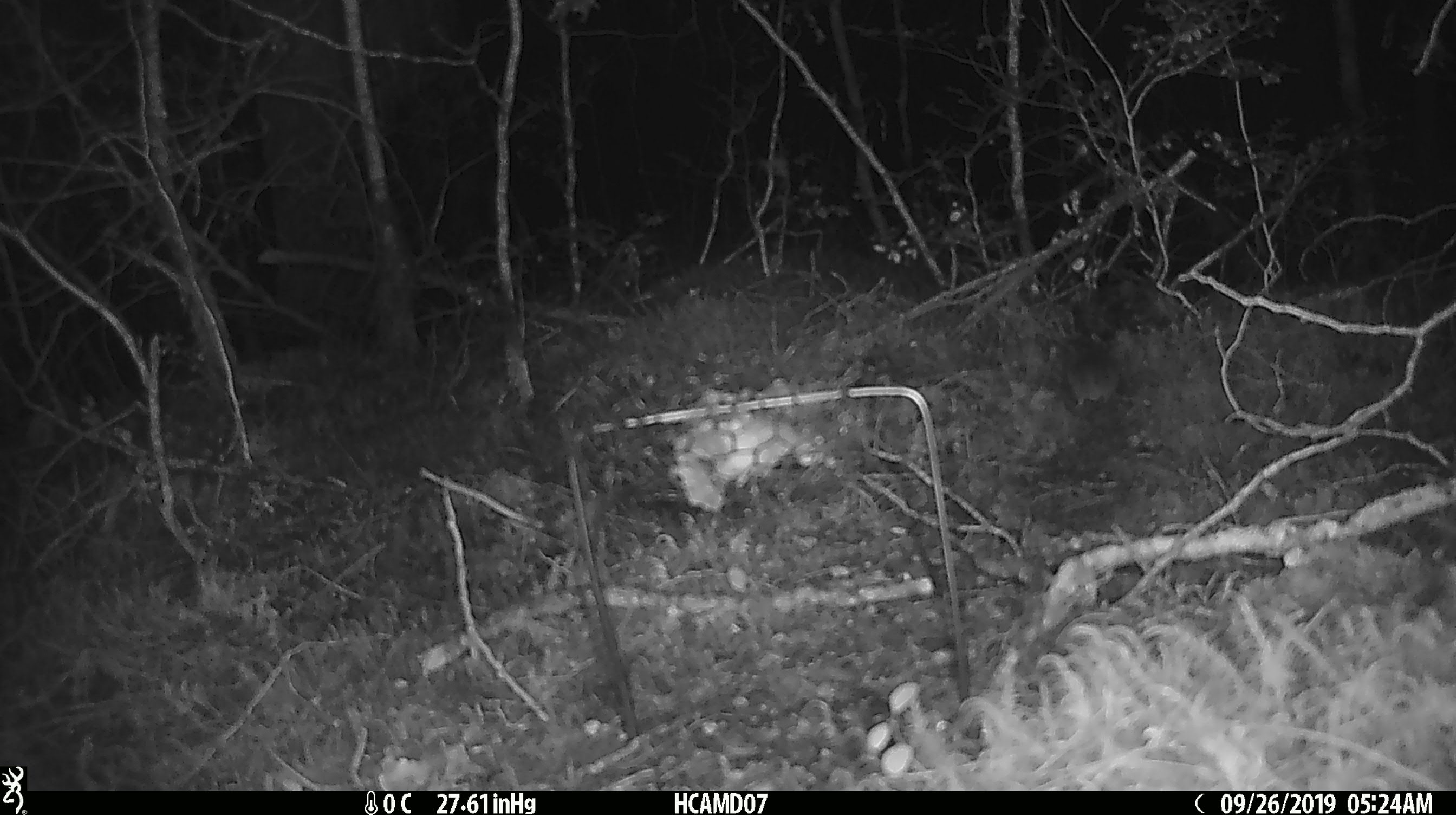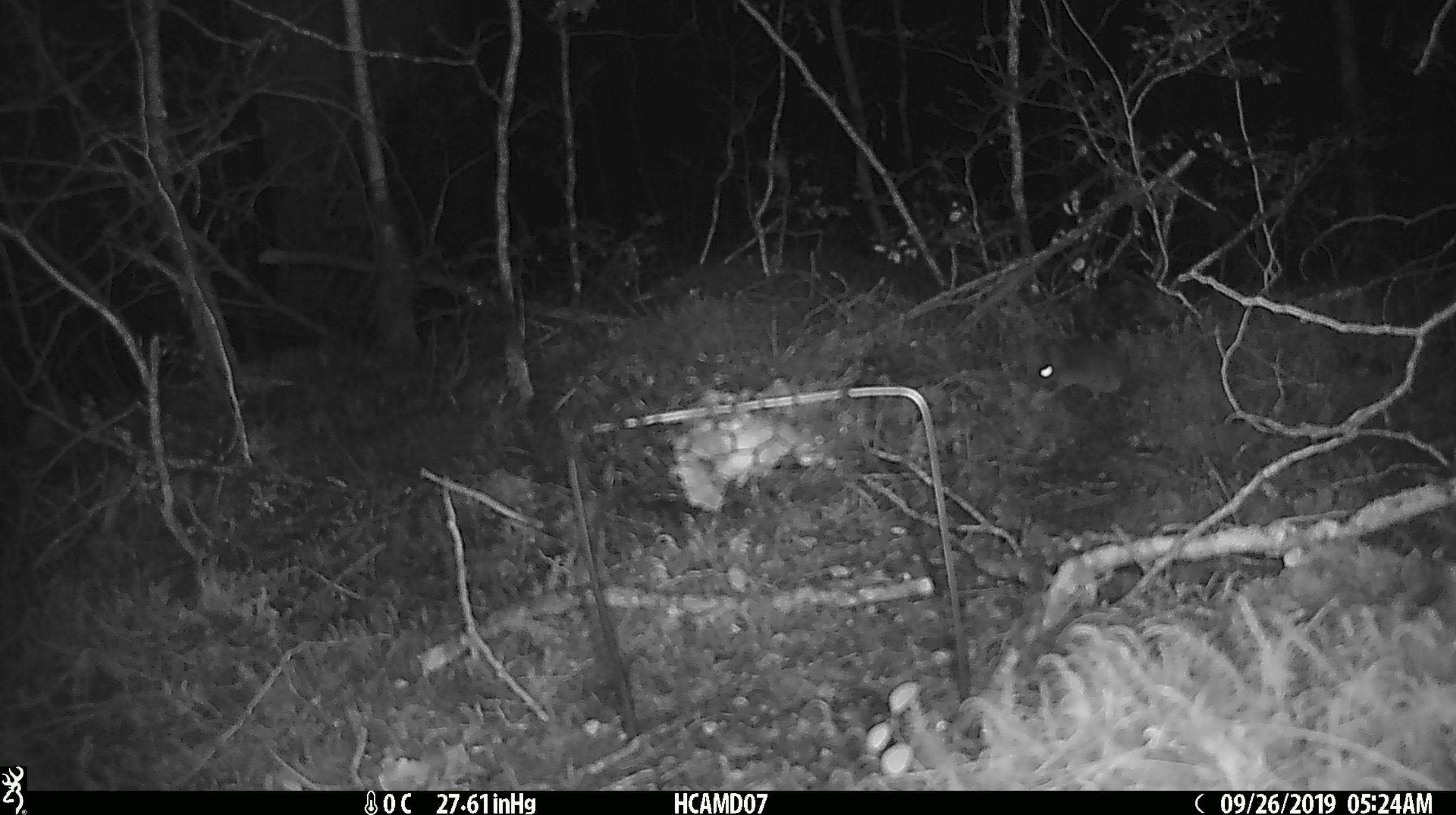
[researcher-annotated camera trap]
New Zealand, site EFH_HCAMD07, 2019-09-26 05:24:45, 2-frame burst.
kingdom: Animalia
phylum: Chordata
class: Mammalia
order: Rodentia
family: Muridae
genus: Mus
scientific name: Mus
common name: mouse